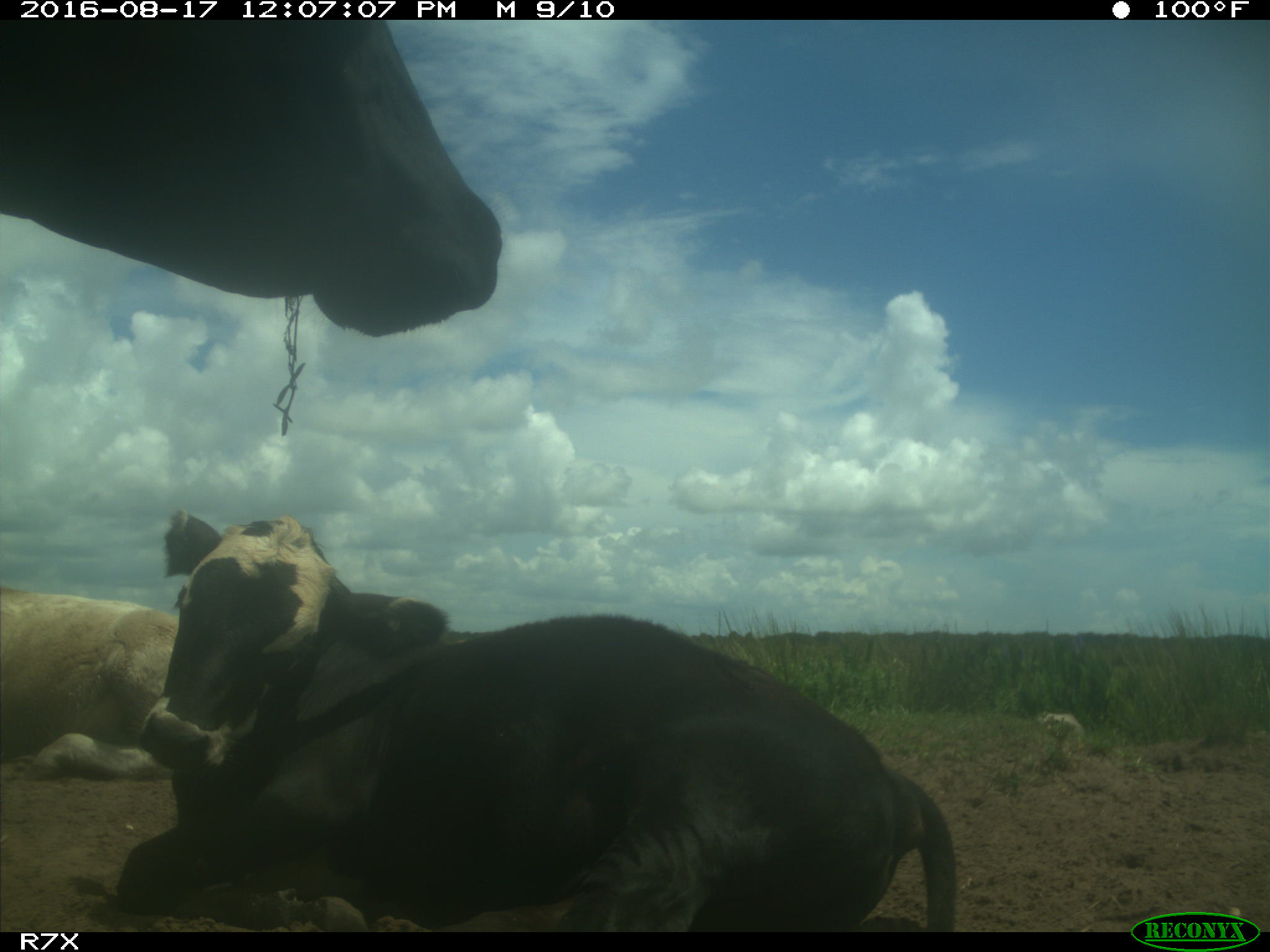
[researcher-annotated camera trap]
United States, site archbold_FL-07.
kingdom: Animalia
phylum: Chordata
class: Mammalia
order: Artiodactyla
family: Bovidae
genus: Bos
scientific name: Bos taurus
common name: domestic cow